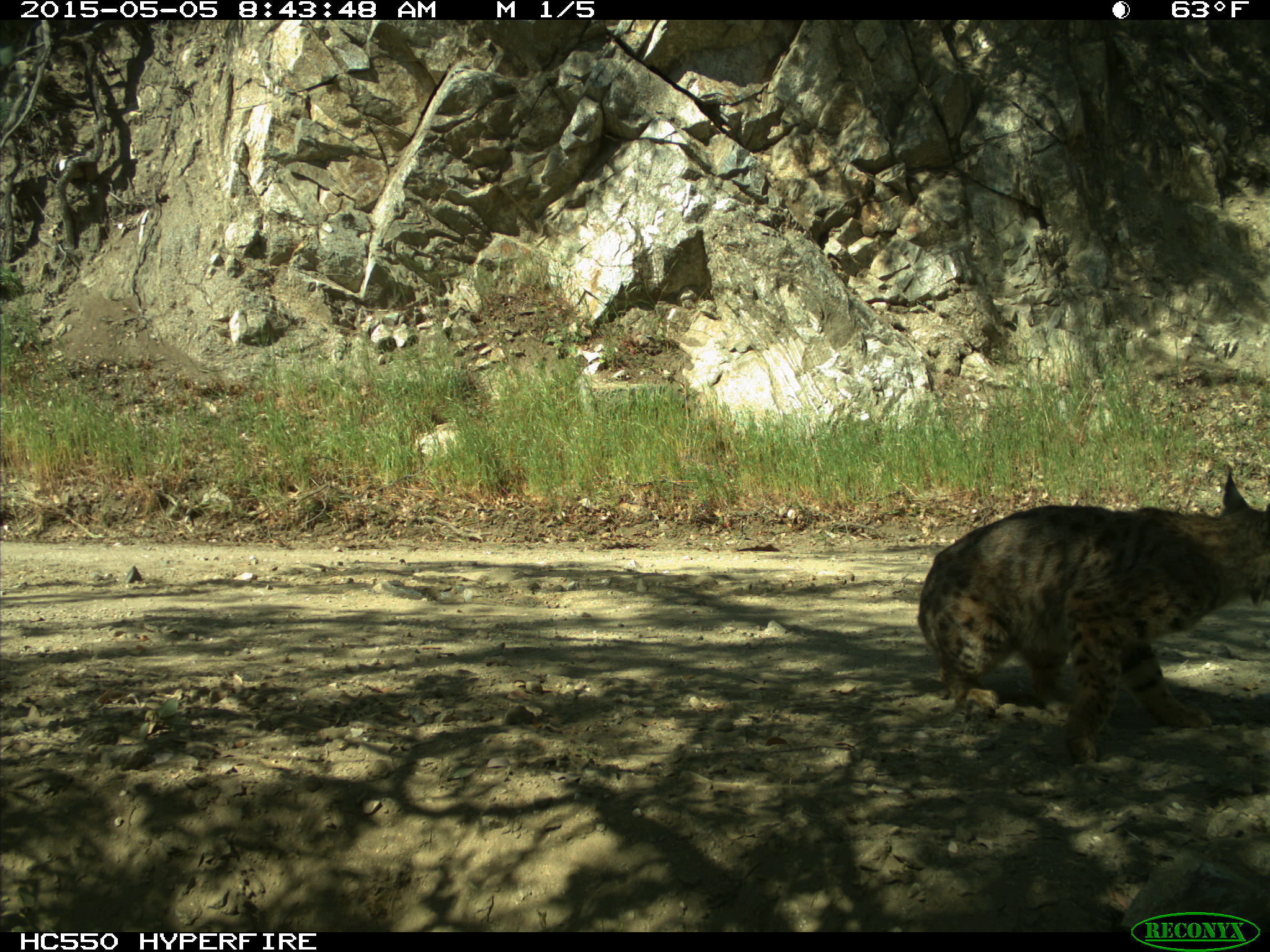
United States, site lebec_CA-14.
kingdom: Animalia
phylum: Chordata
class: Mammalia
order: Carnivora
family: Felidae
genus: Lynx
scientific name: Lynx rufus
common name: bobcat